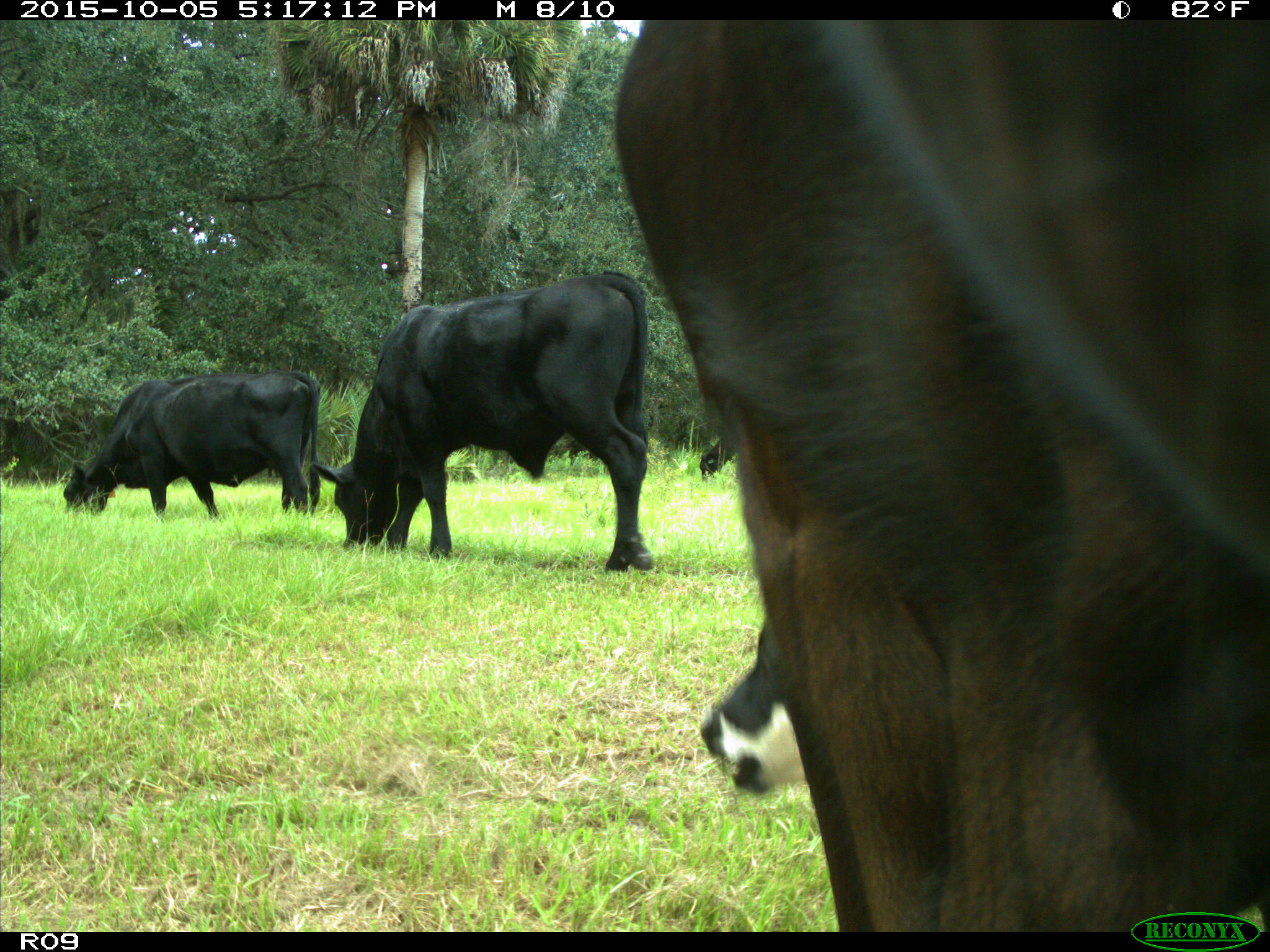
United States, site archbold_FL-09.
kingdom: Animalia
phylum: Chordata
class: Mammalia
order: Artiodactyla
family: Bovidae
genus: Bos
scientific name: Bos taurus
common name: domestic cow